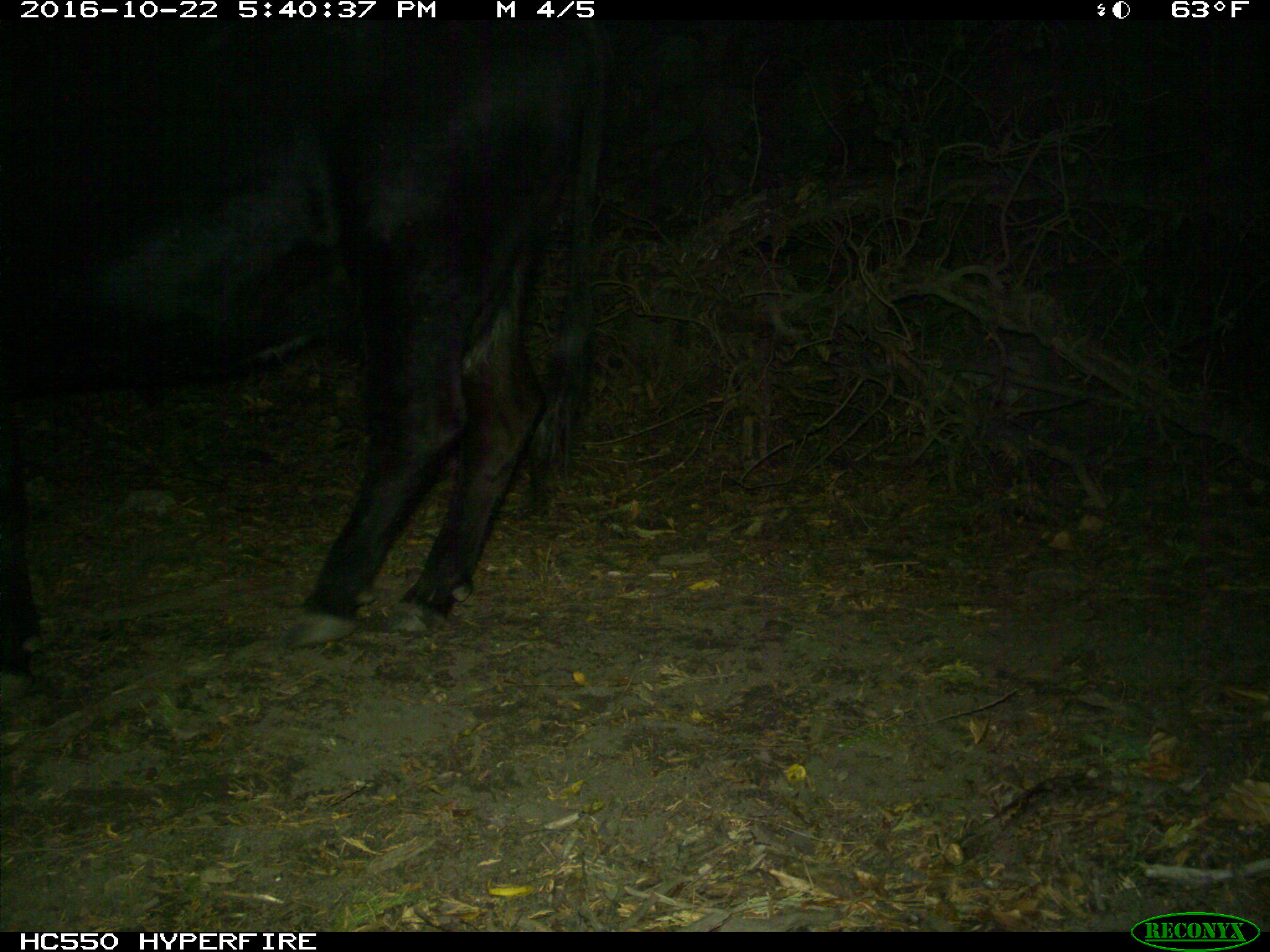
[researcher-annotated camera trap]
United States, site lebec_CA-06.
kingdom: Animalia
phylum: Chordata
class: Mammalia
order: Artiodactyla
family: Bovidae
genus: Bos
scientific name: Bos taurus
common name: domestic cow